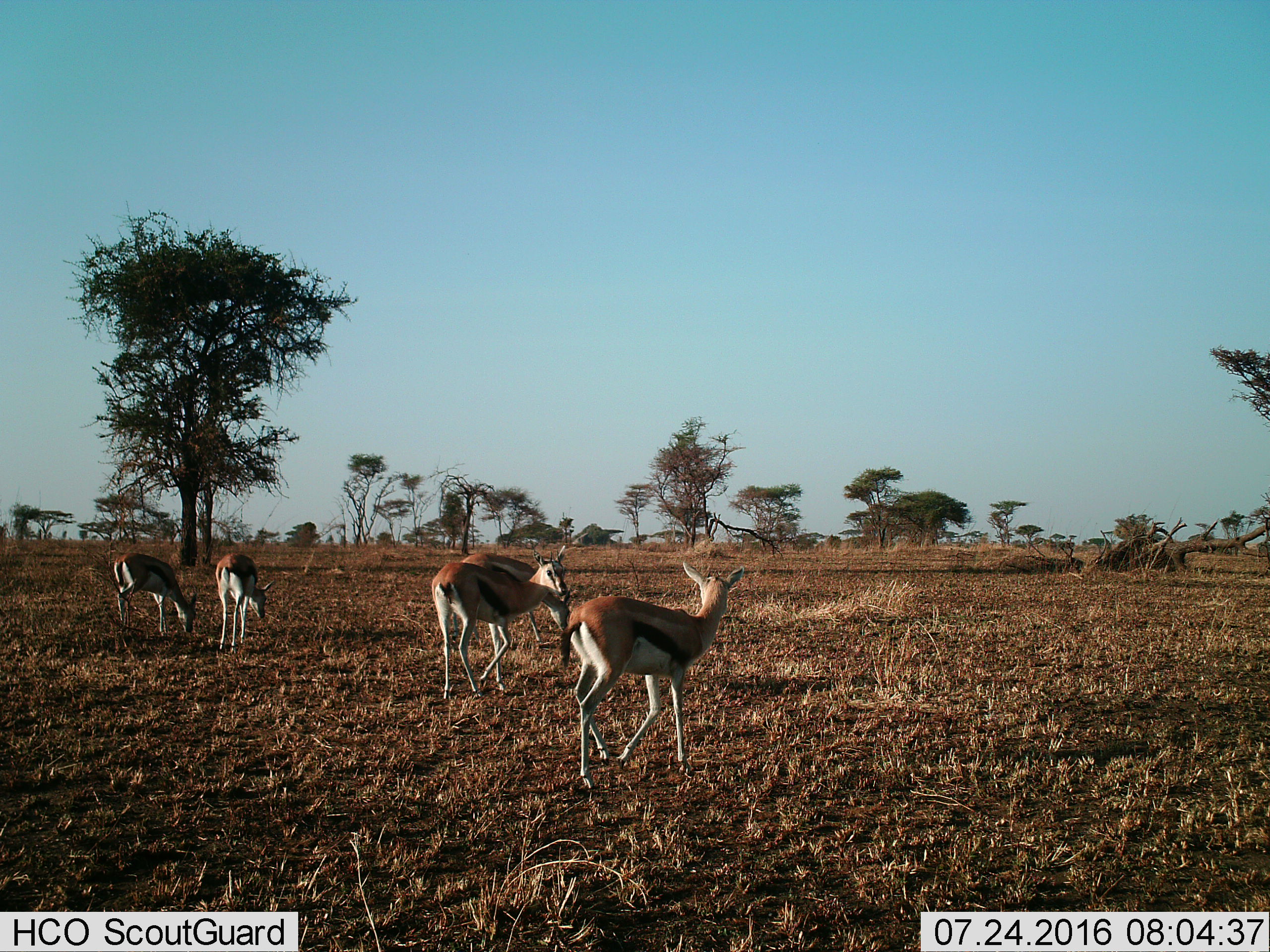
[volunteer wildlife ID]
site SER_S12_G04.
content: unidentified animal